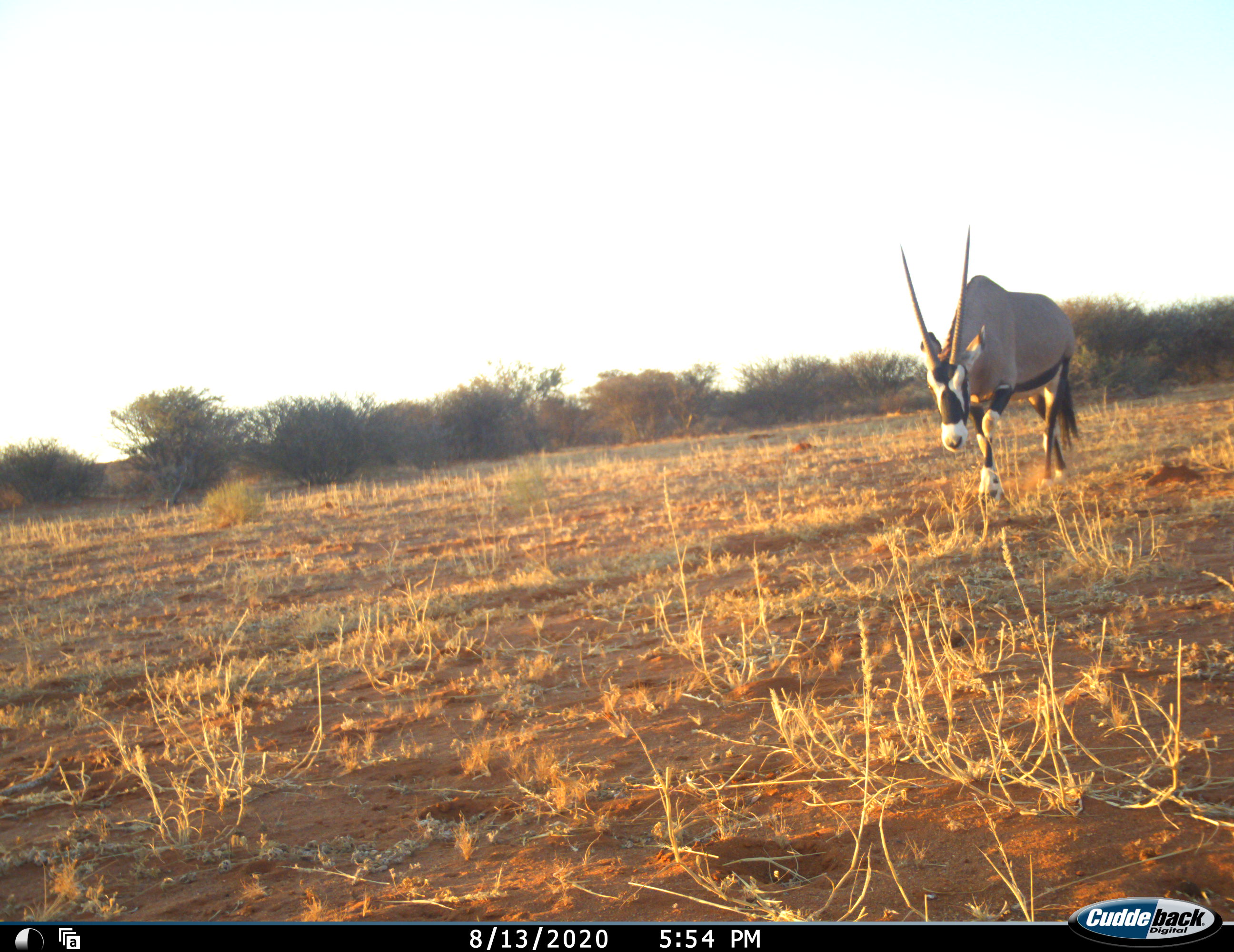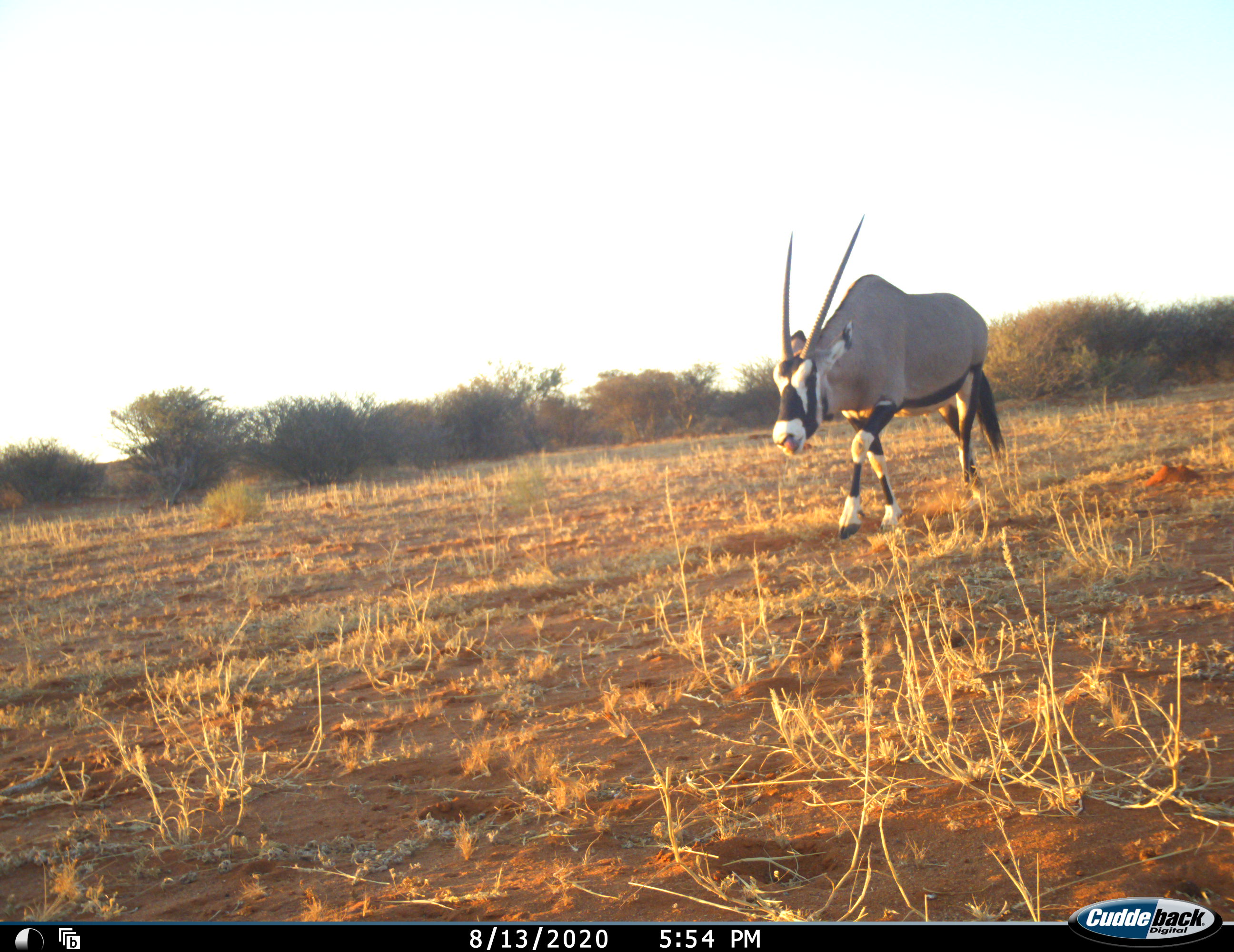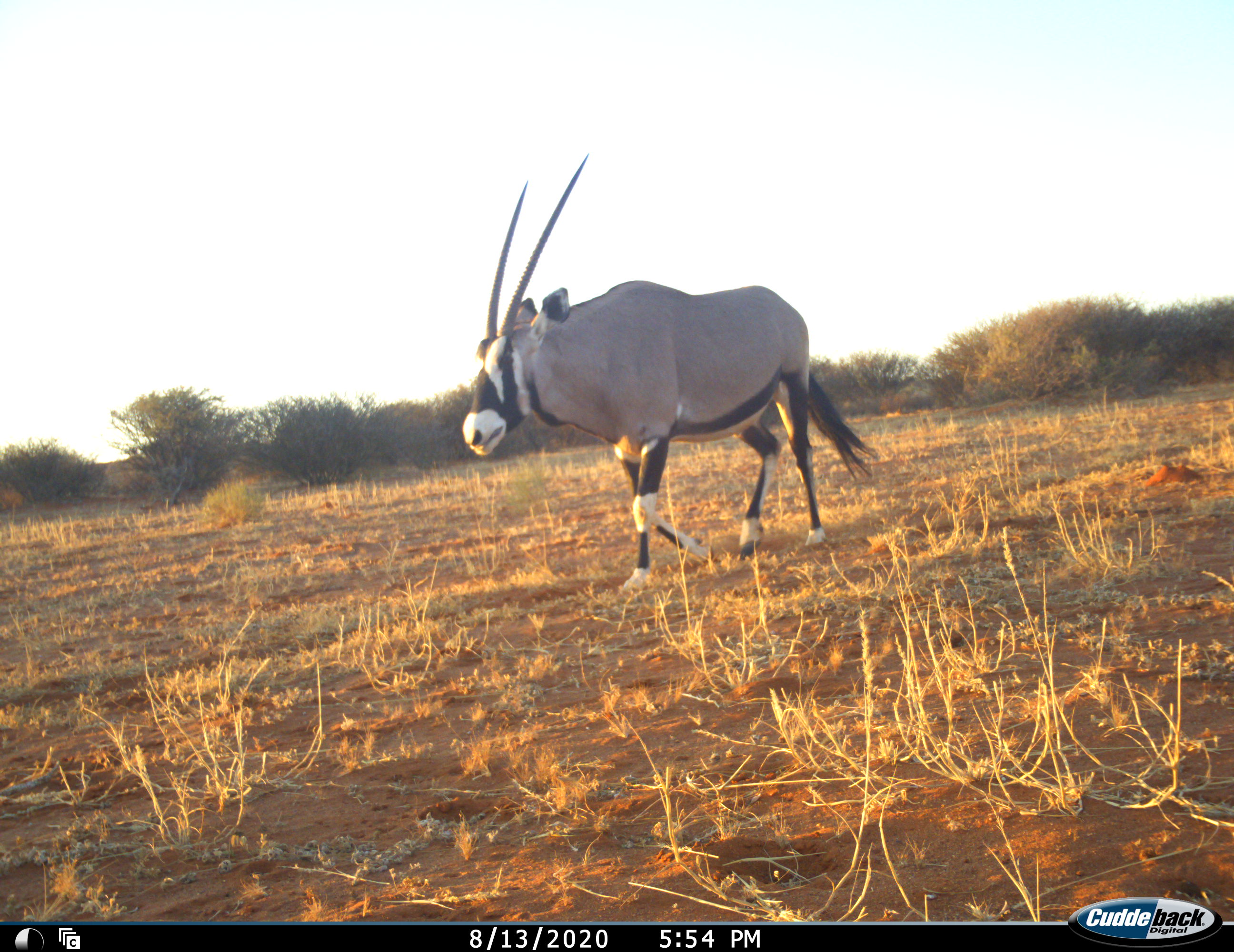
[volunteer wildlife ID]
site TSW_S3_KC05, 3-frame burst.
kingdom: Animalia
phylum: Chordata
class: Mammalia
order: Artiodactyla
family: Bovidae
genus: Oryx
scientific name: Oryx gazella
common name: gemsbok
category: oryx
Oryx (gemsbok) (Oryx gazella), count 1. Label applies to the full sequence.